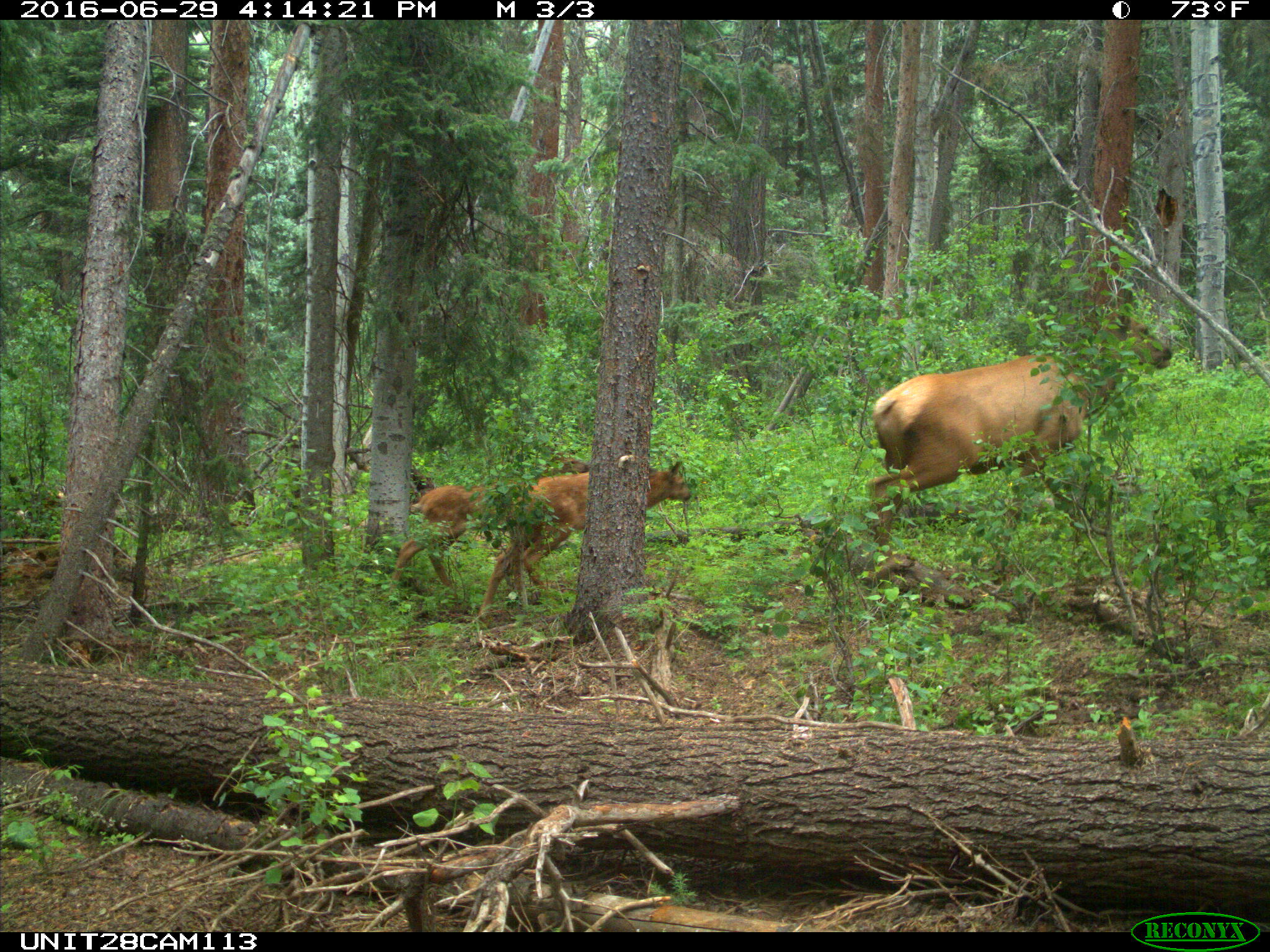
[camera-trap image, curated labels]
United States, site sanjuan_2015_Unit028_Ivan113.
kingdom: Animalia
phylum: Chordata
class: Mammalia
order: Artiodactyla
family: Cervidae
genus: Cervus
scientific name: Cervus elaphus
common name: red deer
Cervus elaphus (red deer).